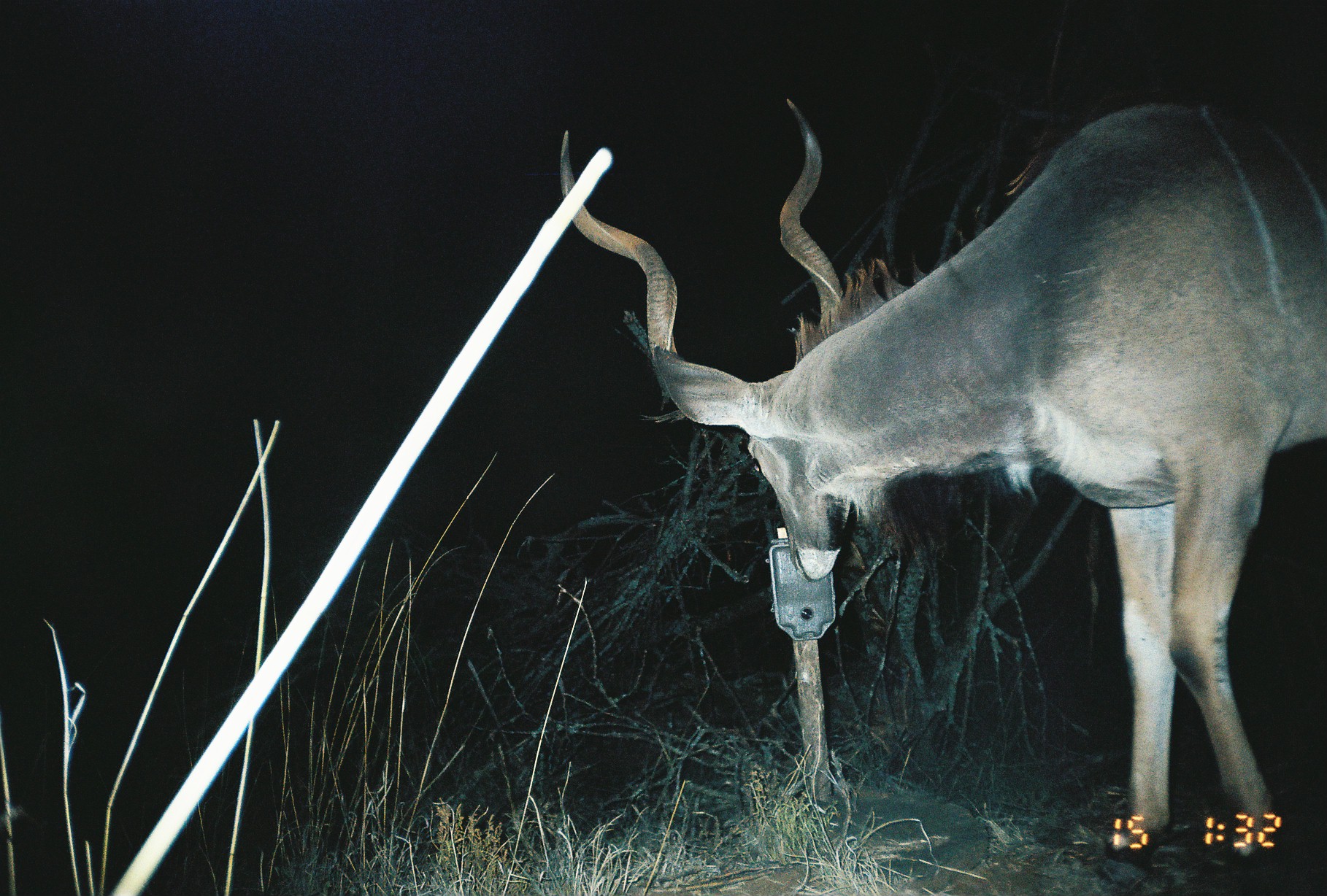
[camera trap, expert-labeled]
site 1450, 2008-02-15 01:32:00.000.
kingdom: Animalia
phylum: Chordata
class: Mammalia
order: Artiodactyla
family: Bovidae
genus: Tragelaphus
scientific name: Tragelaphus strepsiceros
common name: greater kudu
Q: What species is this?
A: Tragelaphus strepsiceros (greater kudu).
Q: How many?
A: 1.